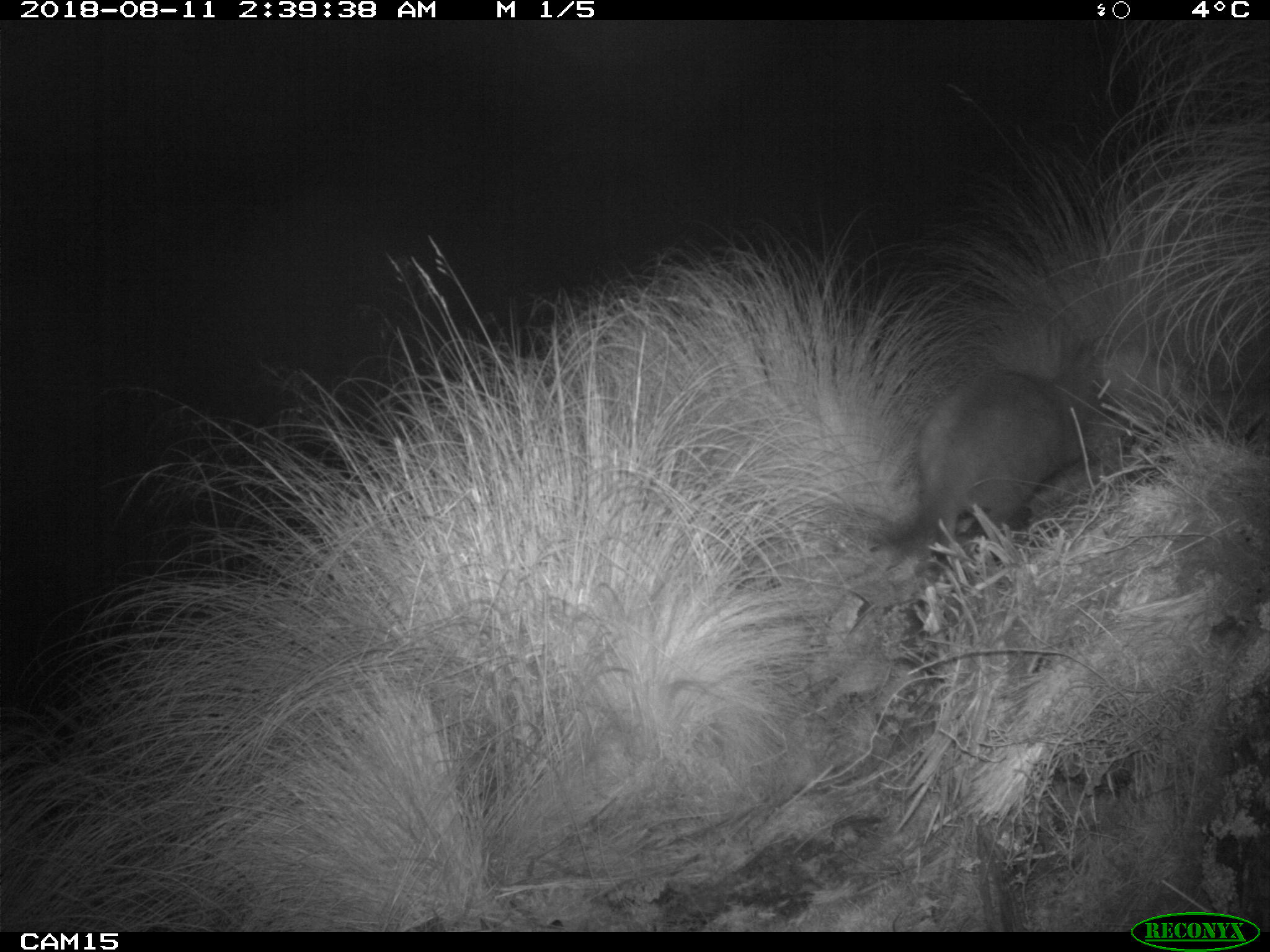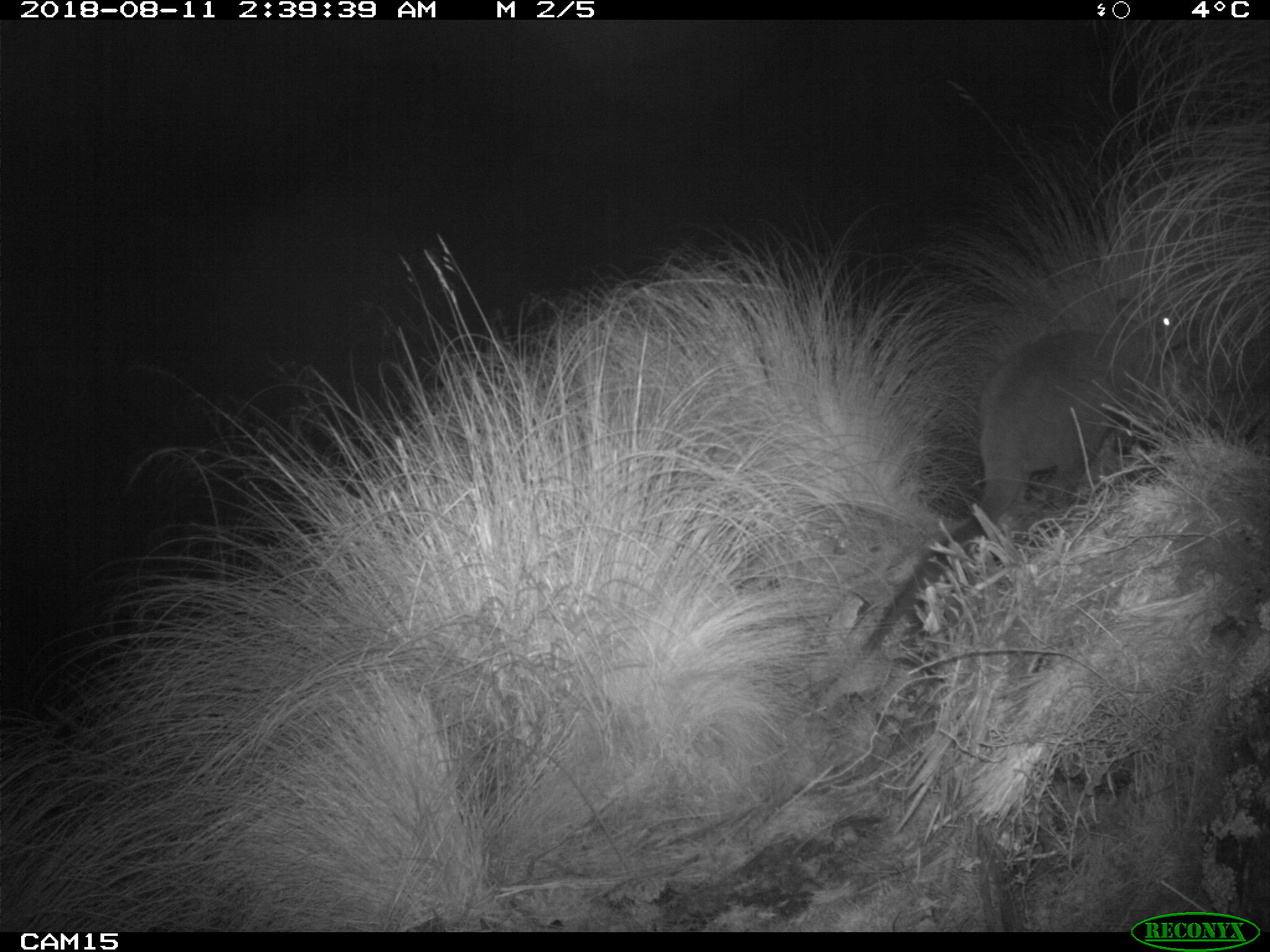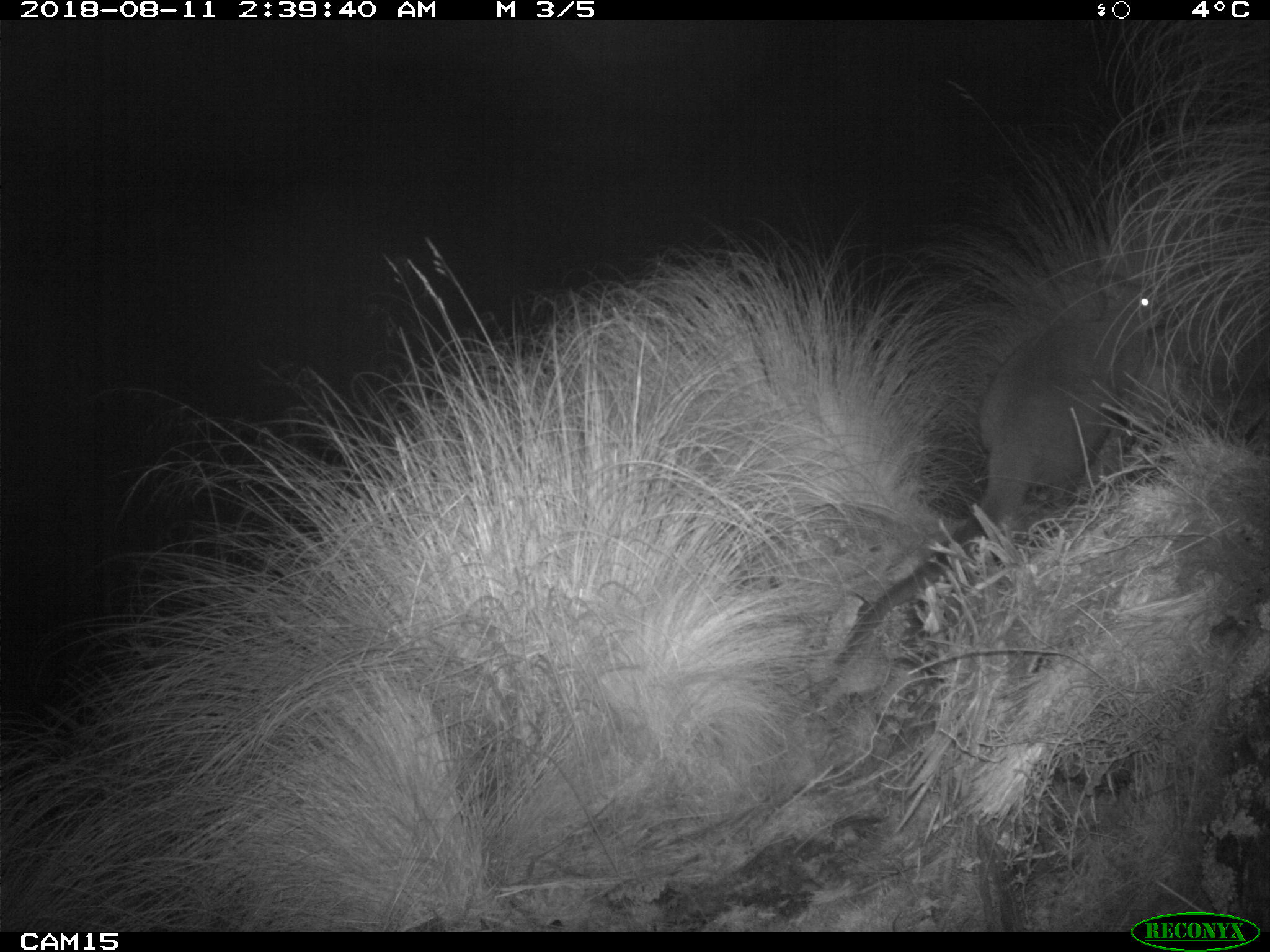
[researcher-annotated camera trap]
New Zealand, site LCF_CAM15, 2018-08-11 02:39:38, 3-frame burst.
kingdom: Animalia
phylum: Chordata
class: Mammalia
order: Diprotodontia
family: Macropodidae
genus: Notamacropus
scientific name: Notamacropus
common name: wallaby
Wallaby (Notamacropus).